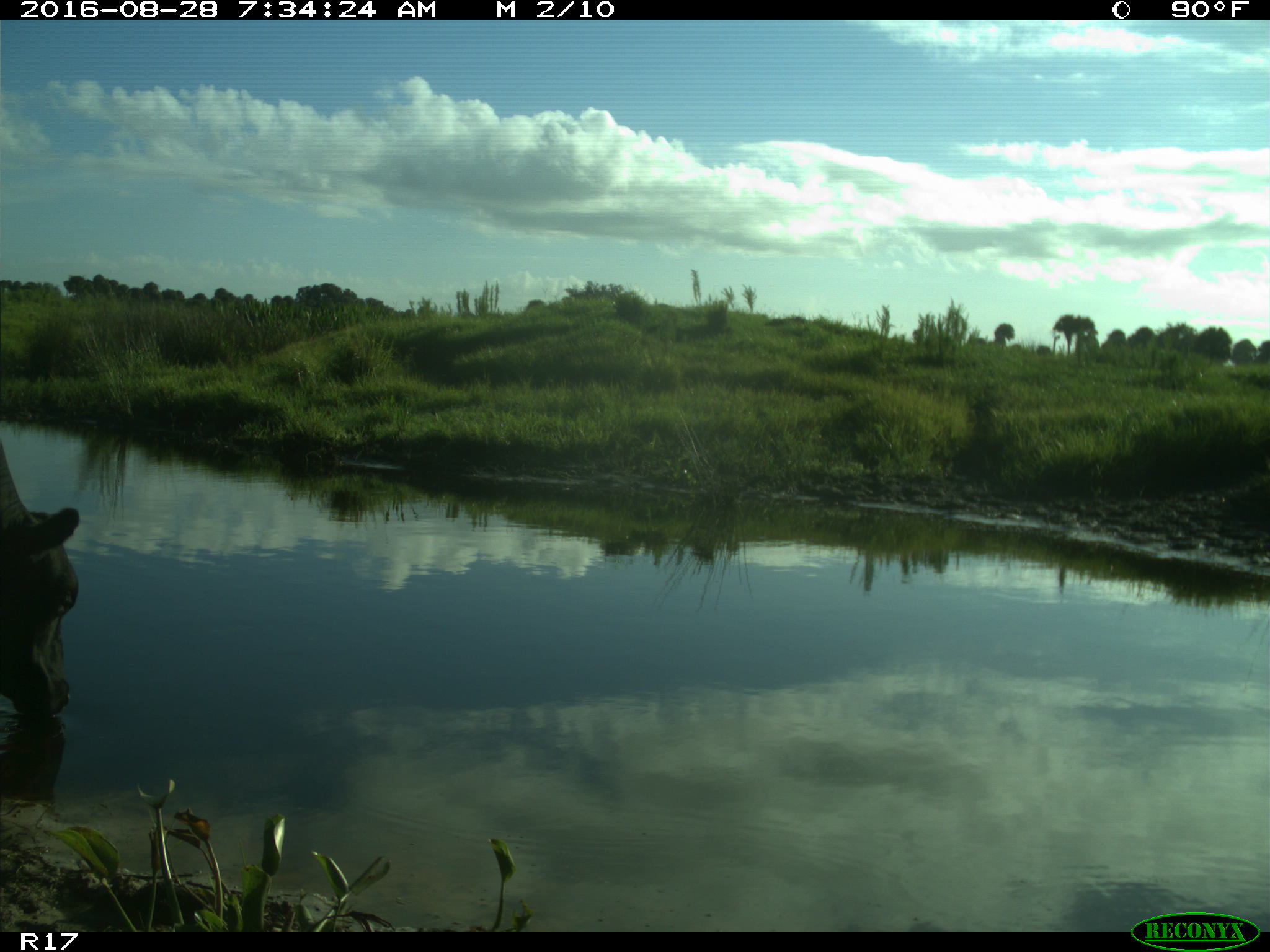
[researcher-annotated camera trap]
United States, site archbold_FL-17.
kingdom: Animalia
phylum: Chordata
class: Mammalia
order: Artiodactyla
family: Bovidae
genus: Bos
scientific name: Bos taurus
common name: domestic cow